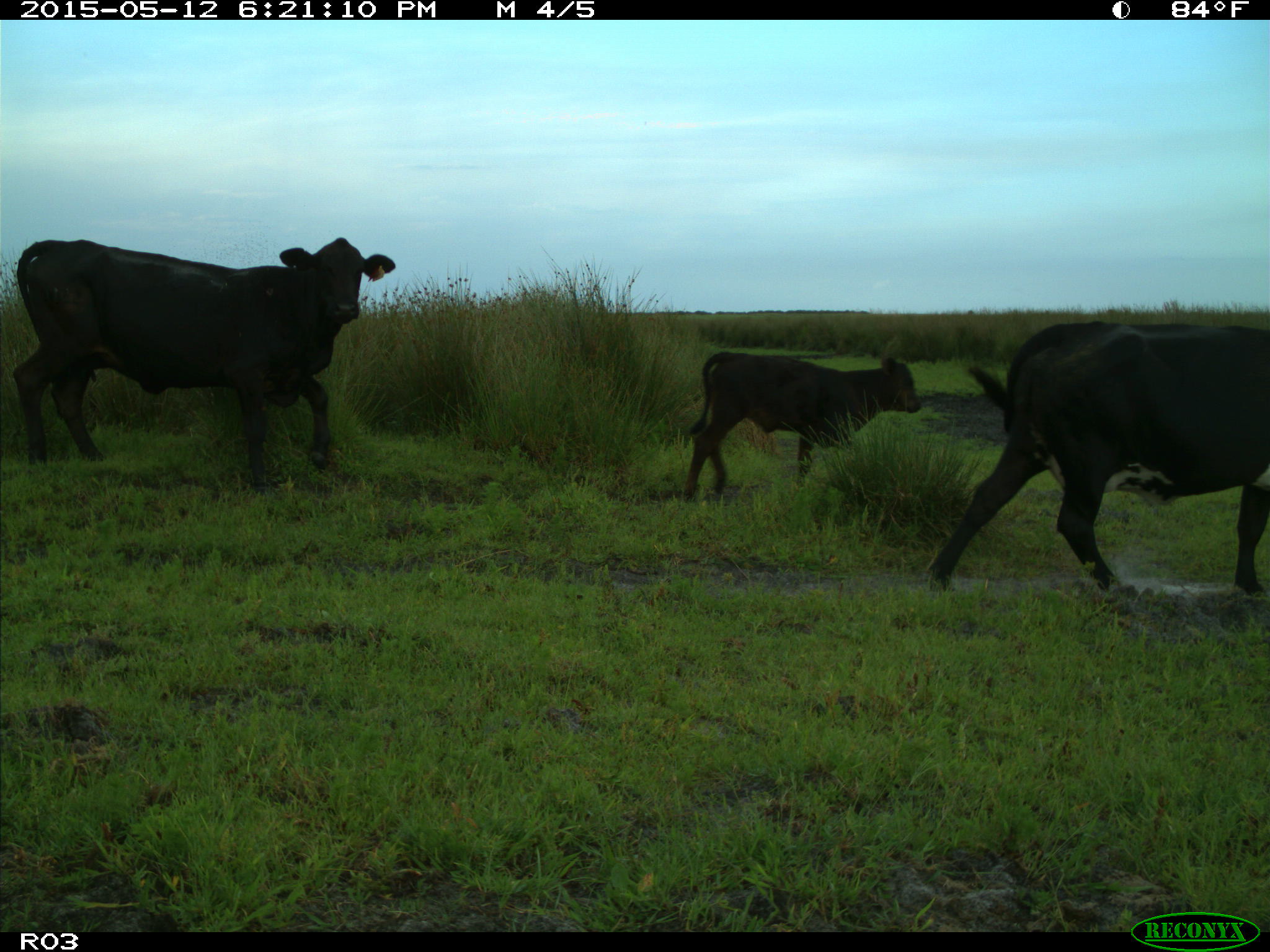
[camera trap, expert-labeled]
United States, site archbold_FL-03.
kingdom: Animalia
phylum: Chordata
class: Mammalia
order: Artiodactyla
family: Bovidae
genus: Bos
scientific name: Bos taurus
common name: domestic cow